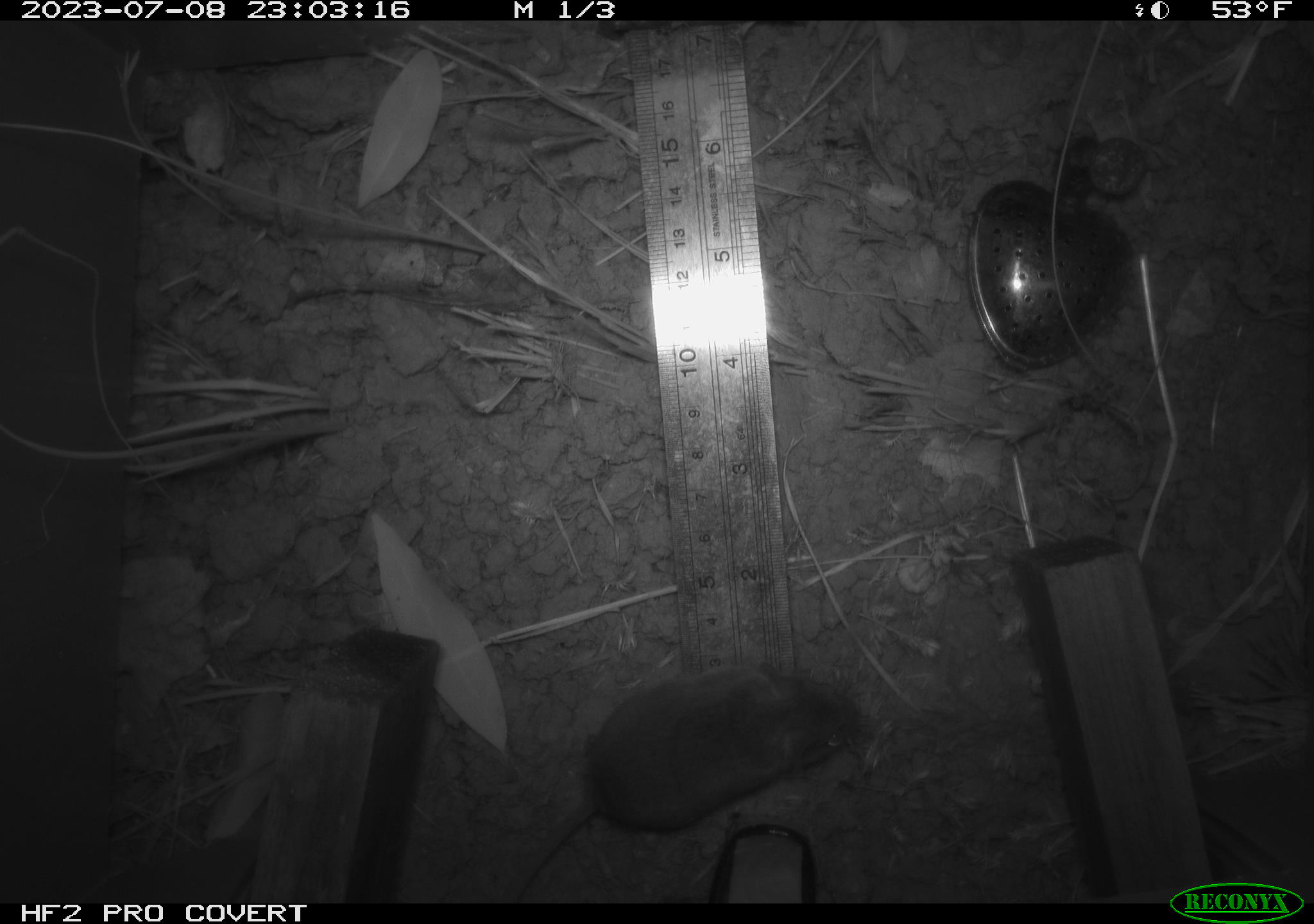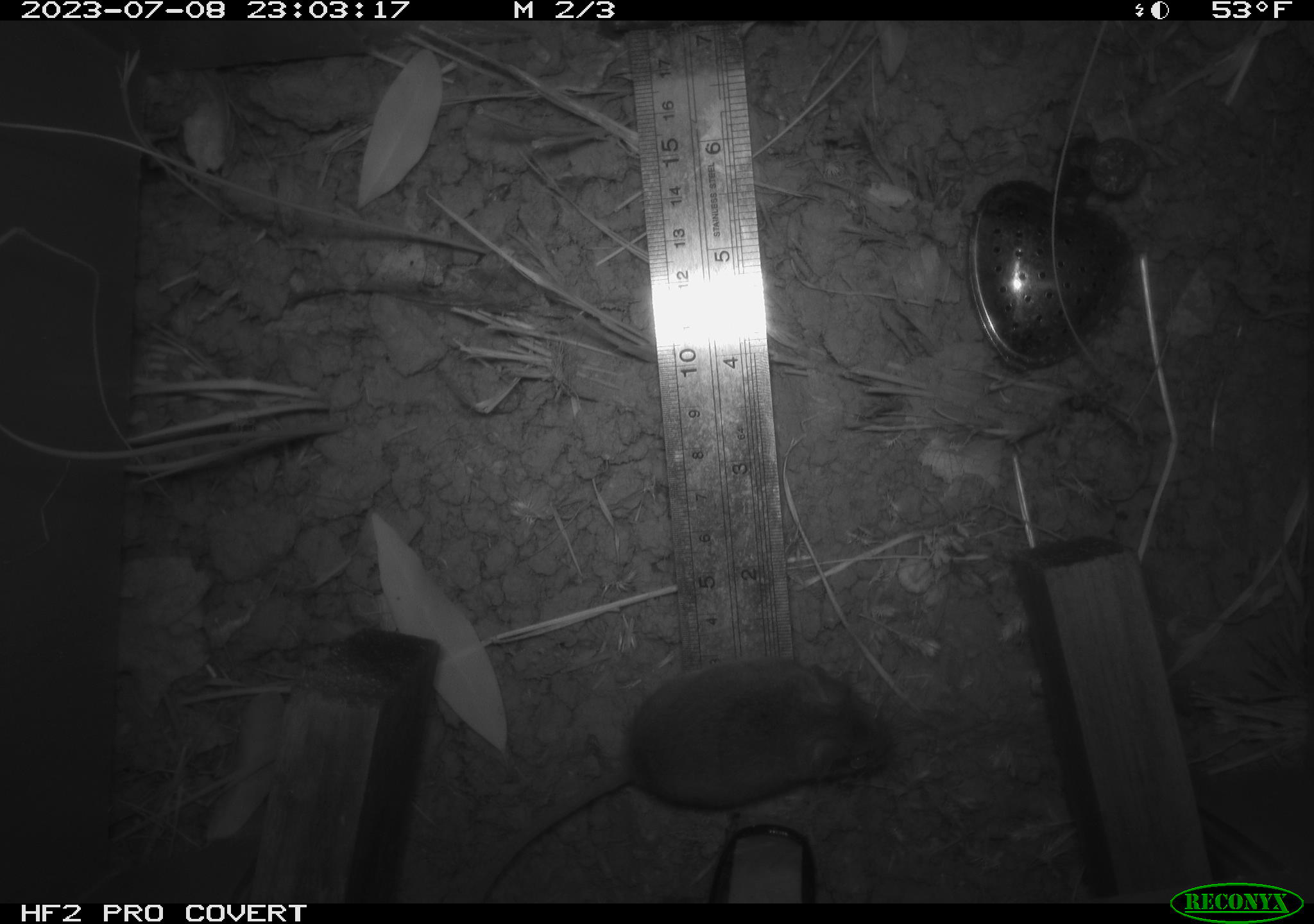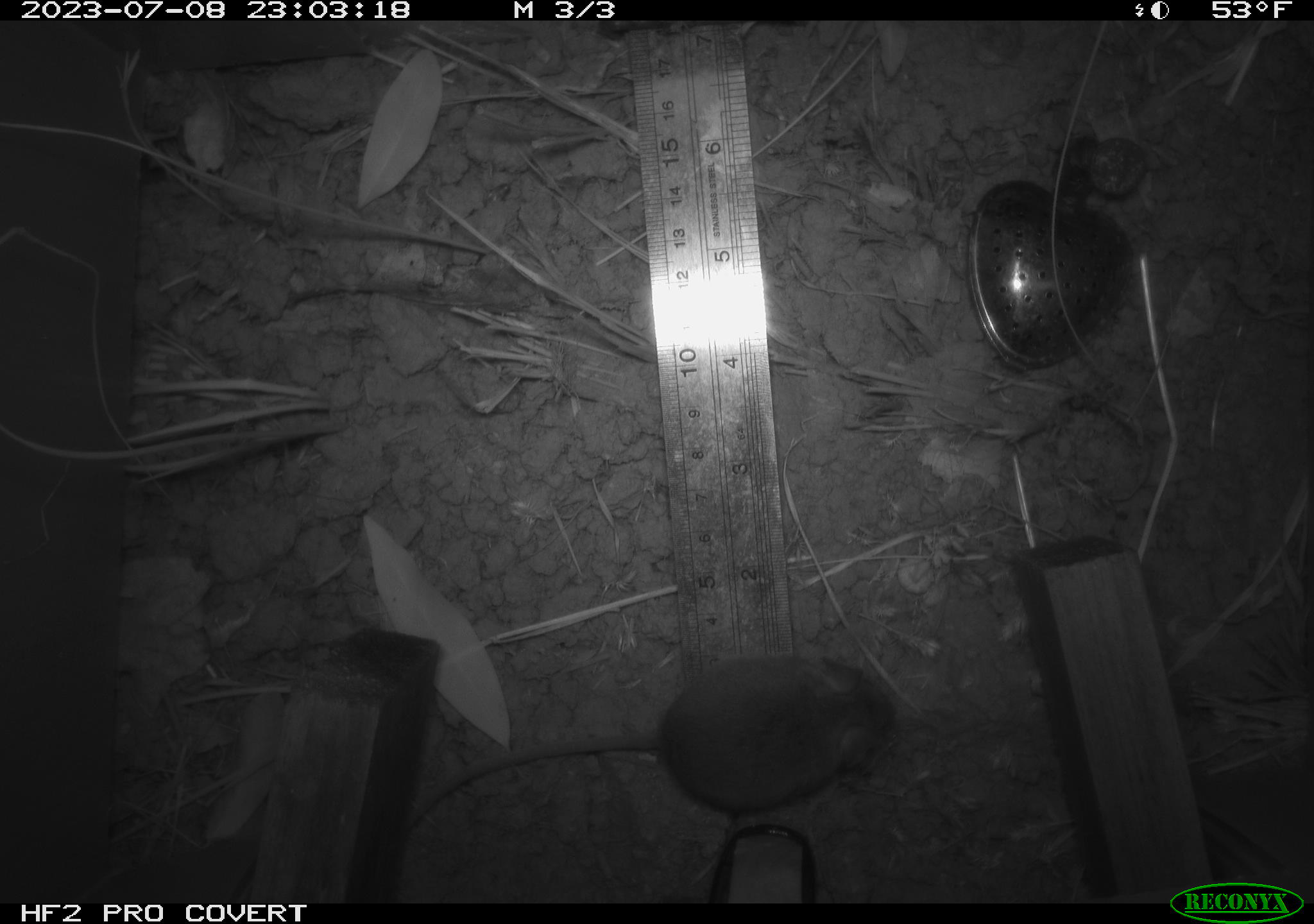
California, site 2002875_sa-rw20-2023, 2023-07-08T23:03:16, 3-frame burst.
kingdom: Animalia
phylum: Chordata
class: Mammalia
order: Rodentia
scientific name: Rodentia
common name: mouse species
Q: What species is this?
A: Mouse species (Rodentia).